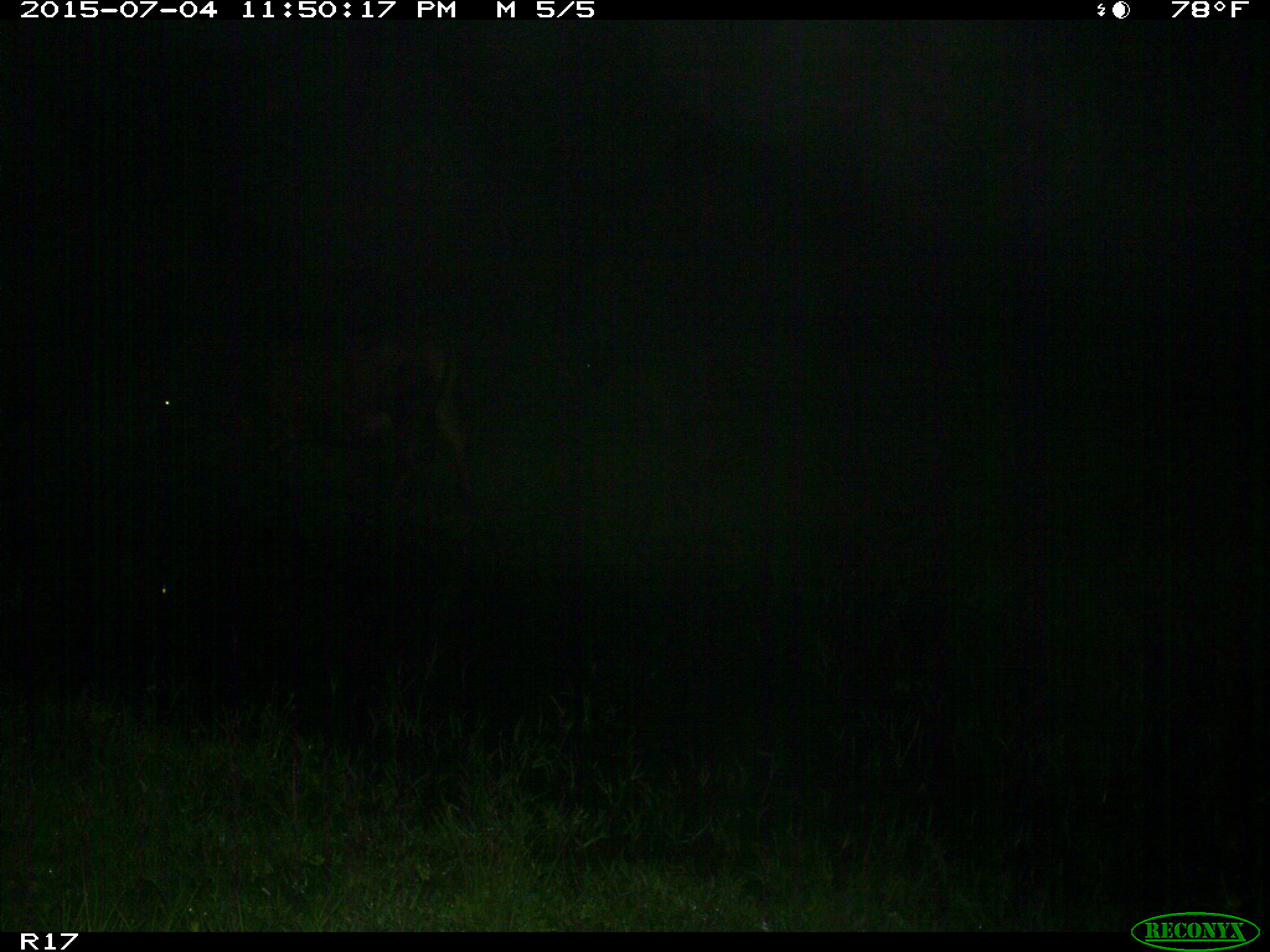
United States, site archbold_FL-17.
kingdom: Animalia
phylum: Chordata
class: Mammalia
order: Artiodactyla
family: Bovidae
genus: Bos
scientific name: Bos taurus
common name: domestic cow